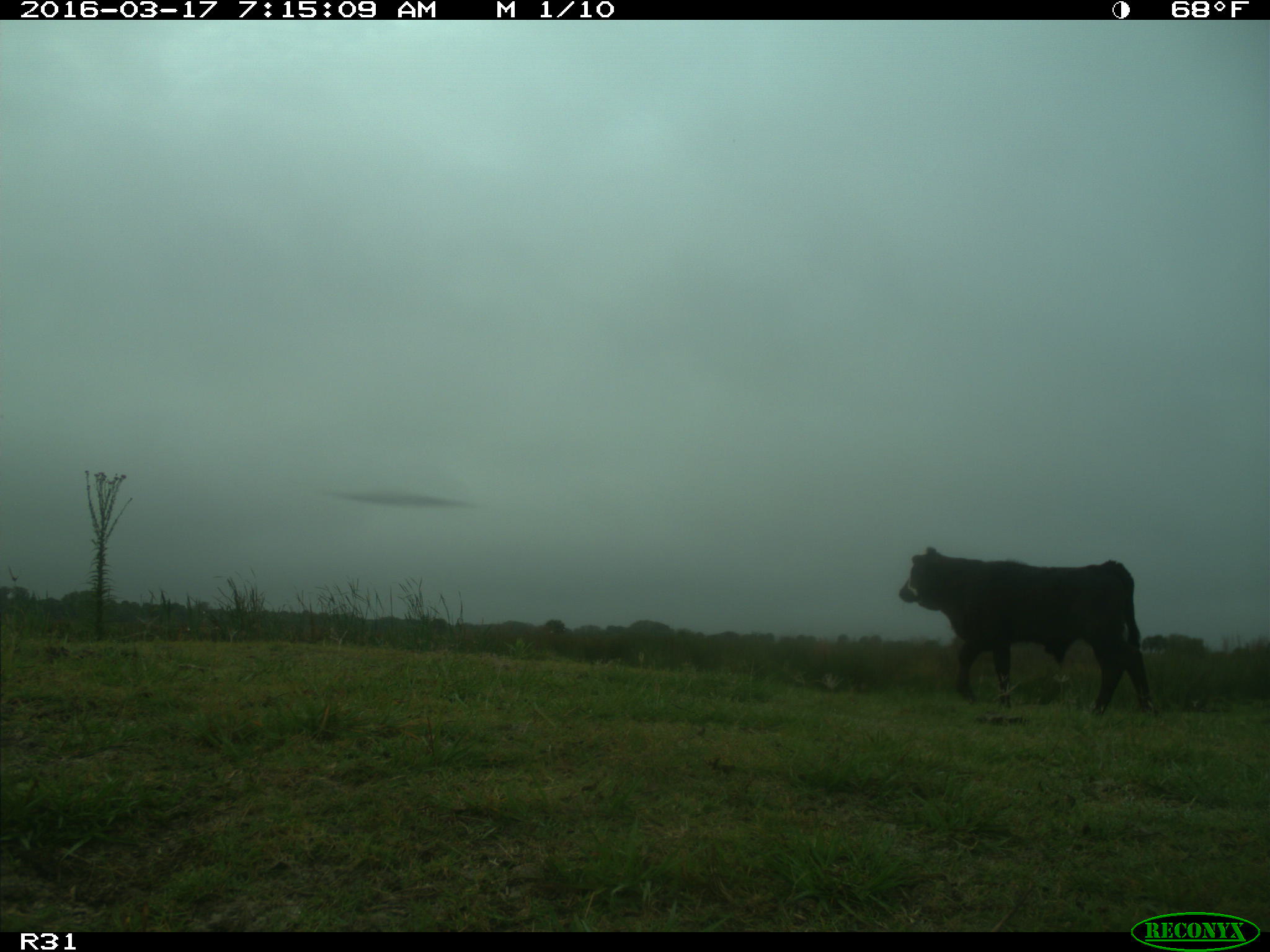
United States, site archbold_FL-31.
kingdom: Animalia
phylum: Chordata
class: Mammalia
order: Artiodactyla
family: Bovidae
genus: Bos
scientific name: Bos taurus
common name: domestic cow